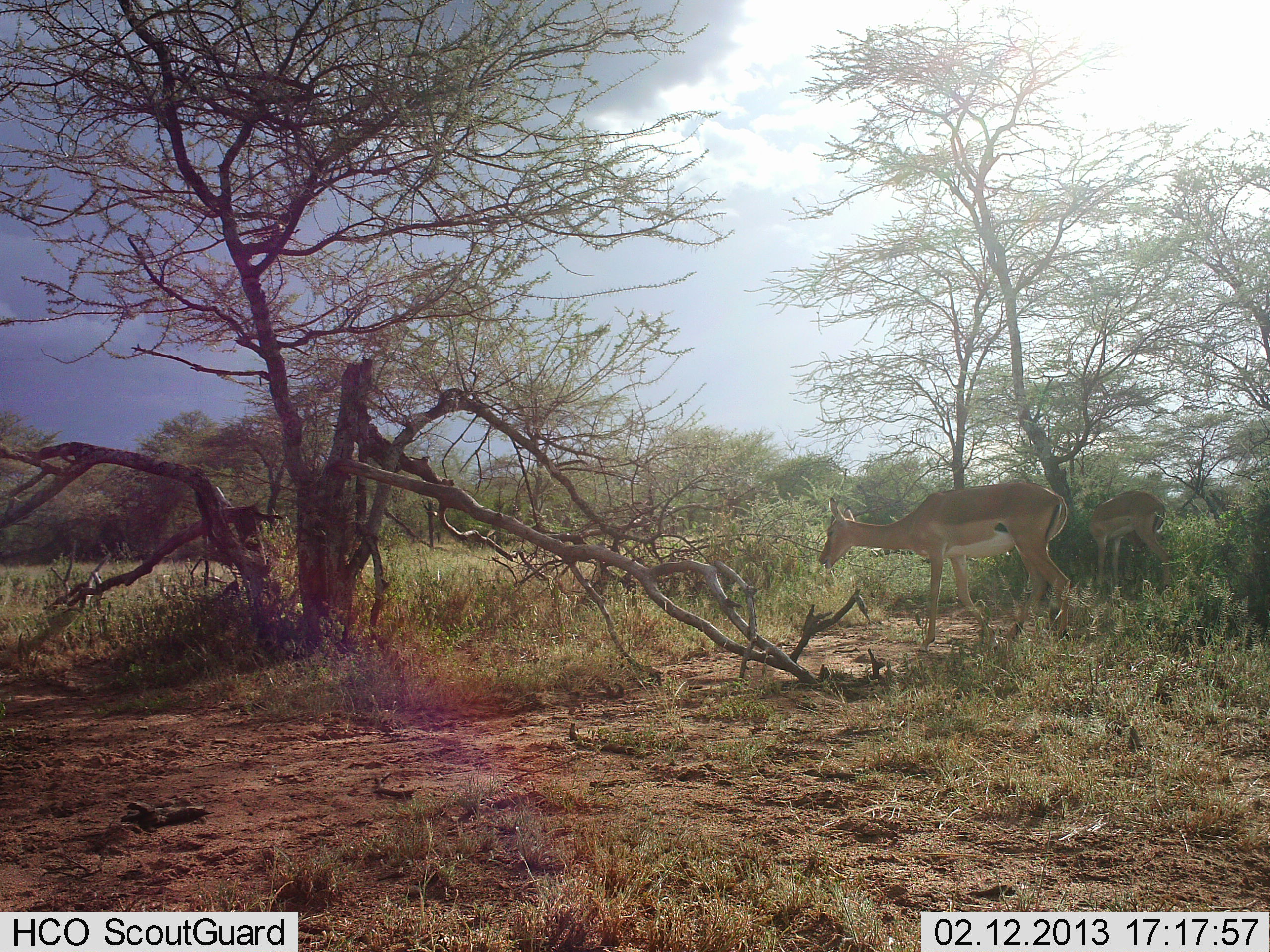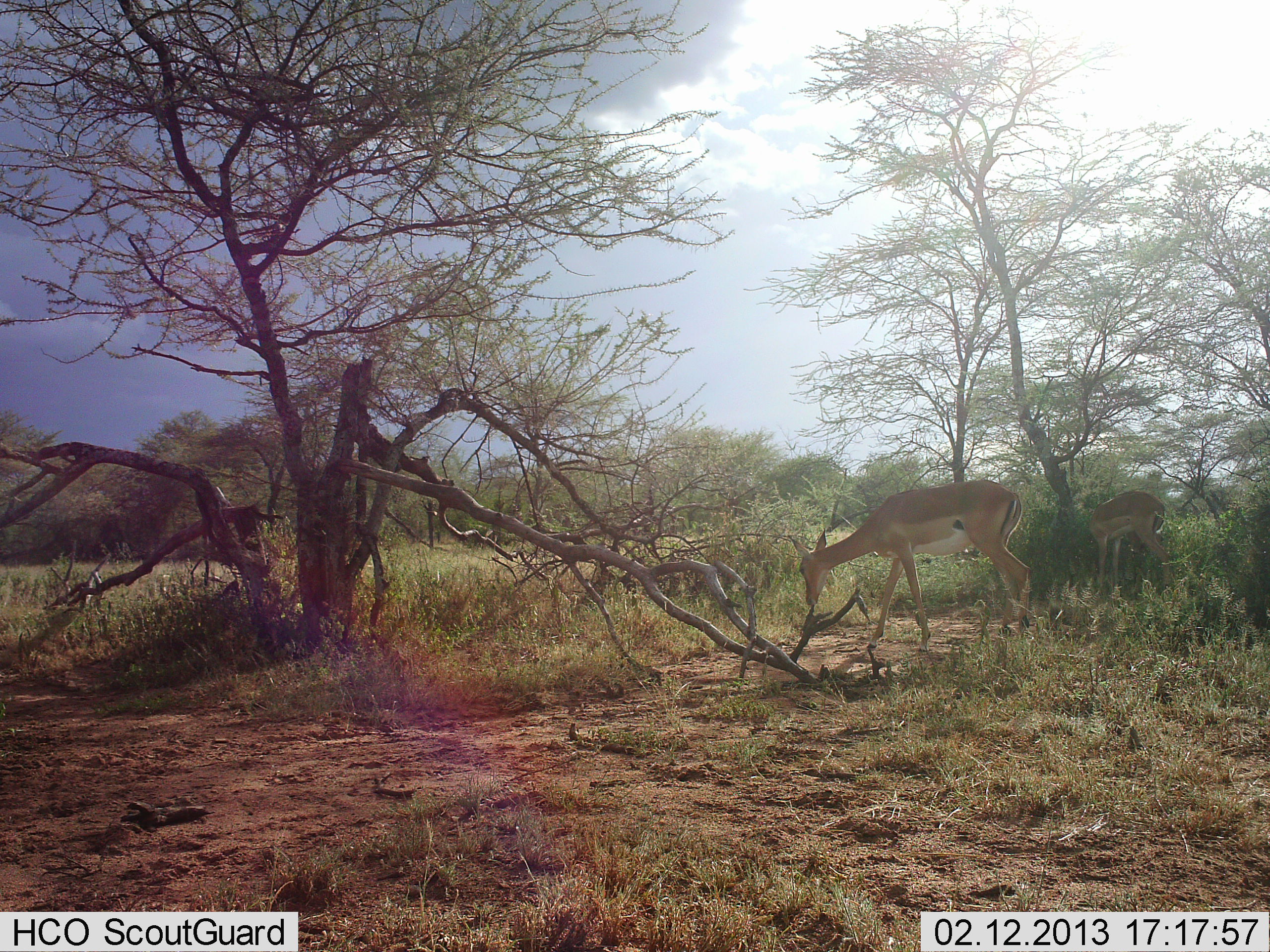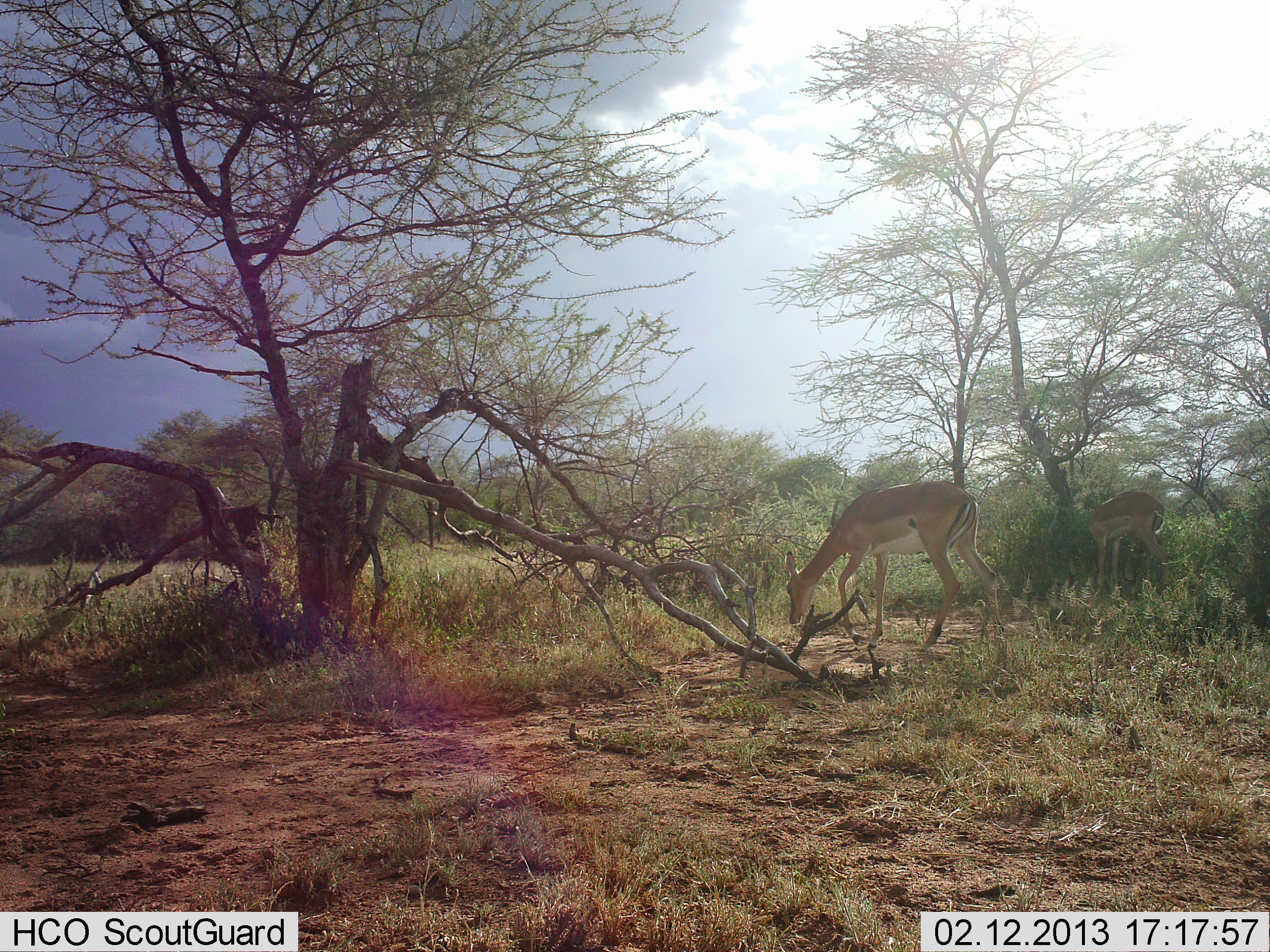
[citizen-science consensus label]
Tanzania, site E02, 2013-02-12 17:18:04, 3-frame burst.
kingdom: Animalia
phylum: Chordata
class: Mammalia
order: Artiodactyla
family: Bovidae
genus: Aepyceros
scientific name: Aepyceros melampus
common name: impala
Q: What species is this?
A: Impala (Aepyceros melampus).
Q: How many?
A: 2.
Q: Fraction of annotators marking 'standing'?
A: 39%.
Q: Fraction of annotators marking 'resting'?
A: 0%.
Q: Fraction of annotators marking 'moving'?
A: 39%.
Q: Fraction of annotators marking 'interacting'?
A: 0%.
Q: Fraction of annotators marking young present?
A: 0%.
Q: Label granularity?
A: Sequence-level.